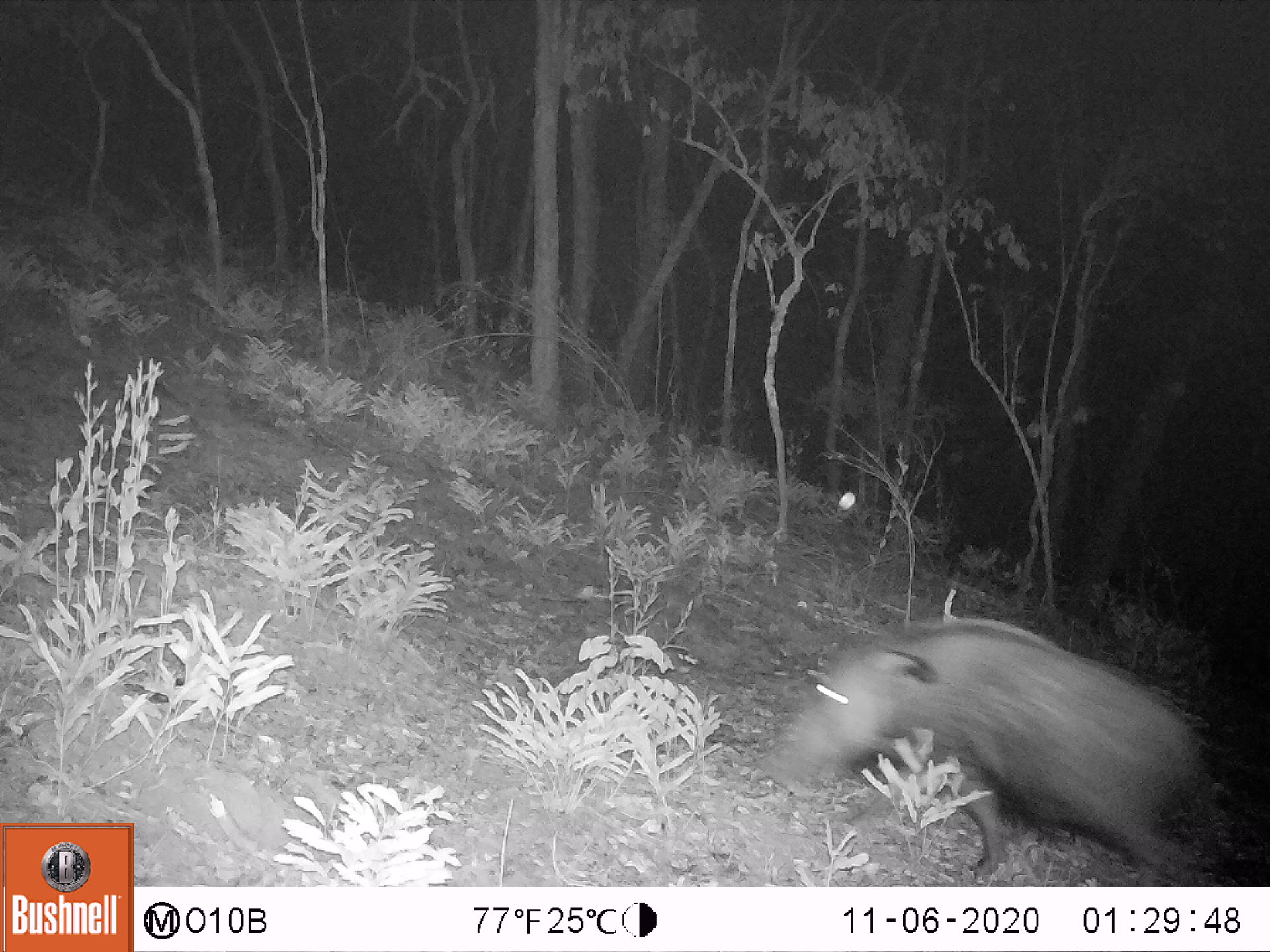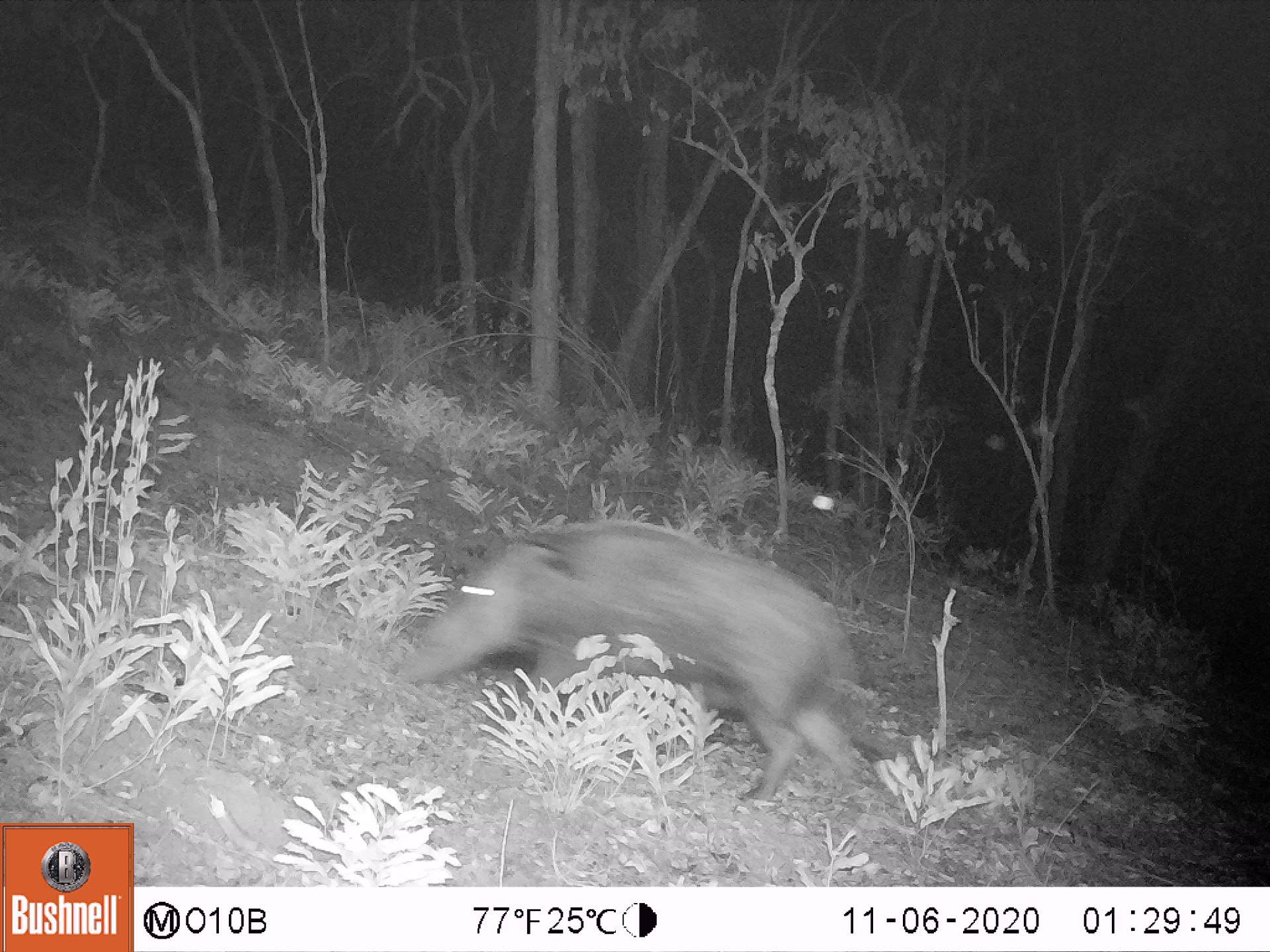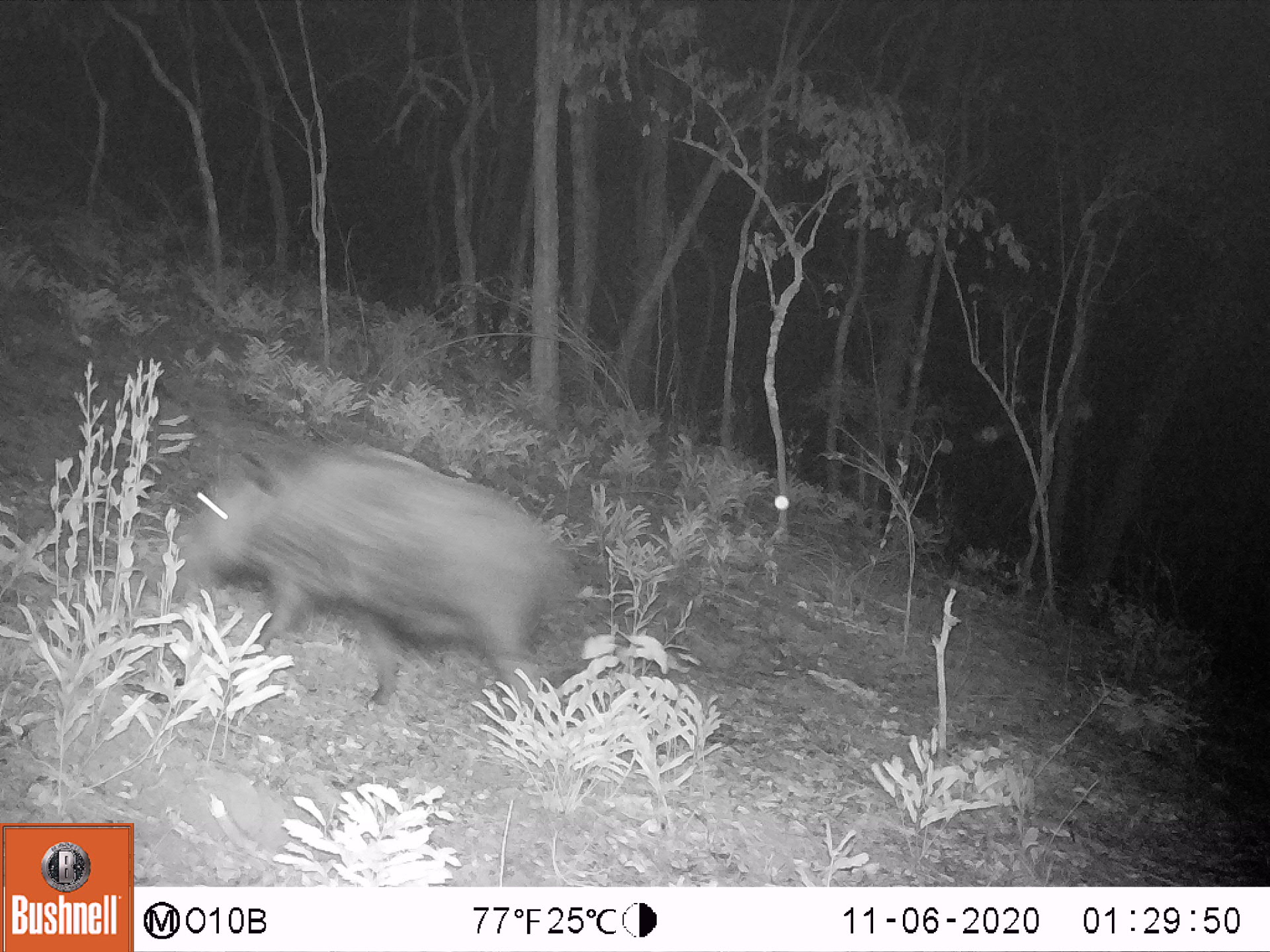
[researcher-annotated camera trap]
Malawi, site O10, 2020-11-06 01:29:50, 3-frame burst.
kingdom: Animalia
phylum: Chordata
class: Mammalia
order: Artiodactyla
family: Suidae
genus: Potamochoerus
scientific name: Potamochoerus larvatus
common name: bushpig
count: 1